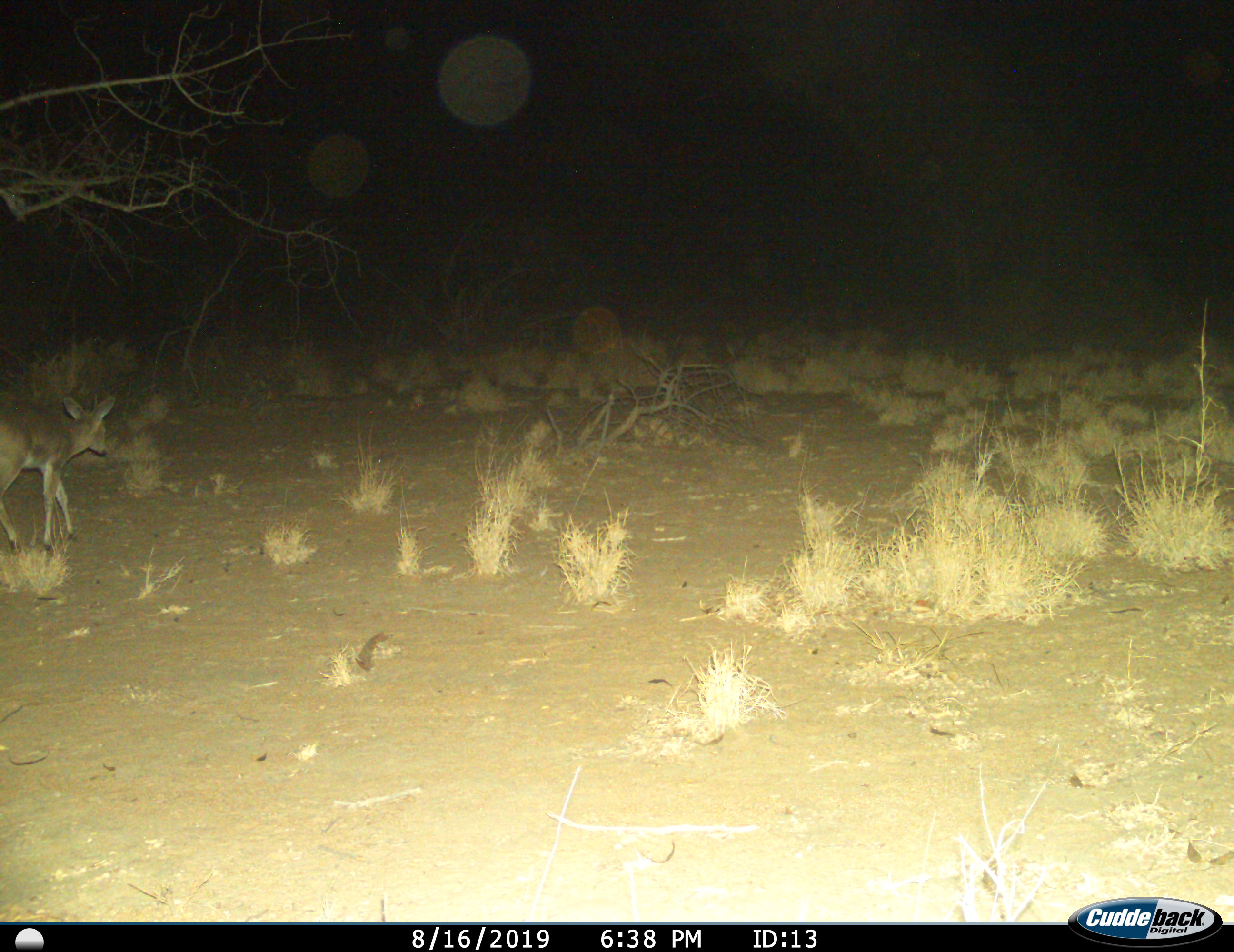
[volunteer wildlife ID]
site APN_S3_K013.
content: unidentified animal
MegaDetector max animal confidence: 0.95